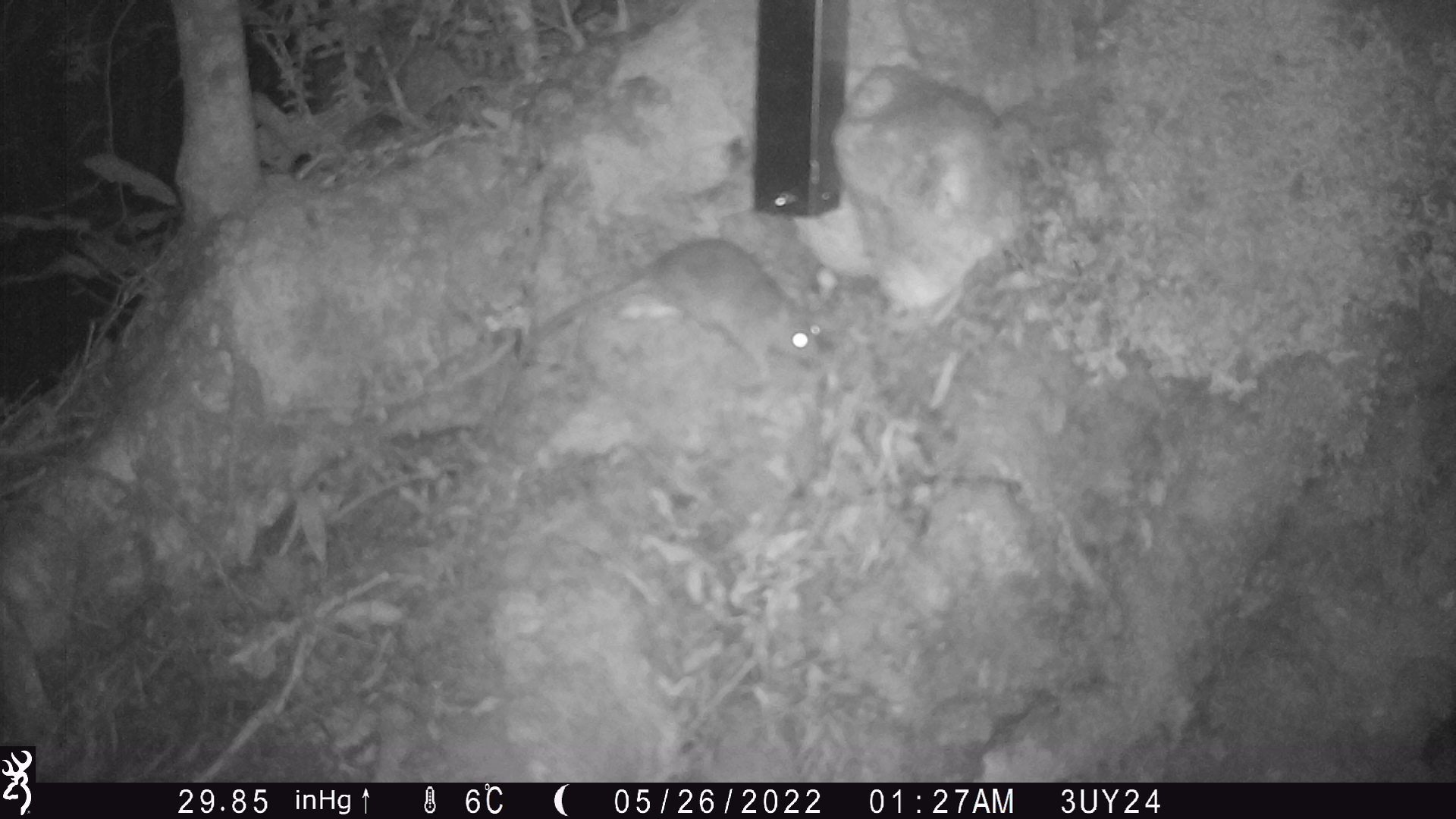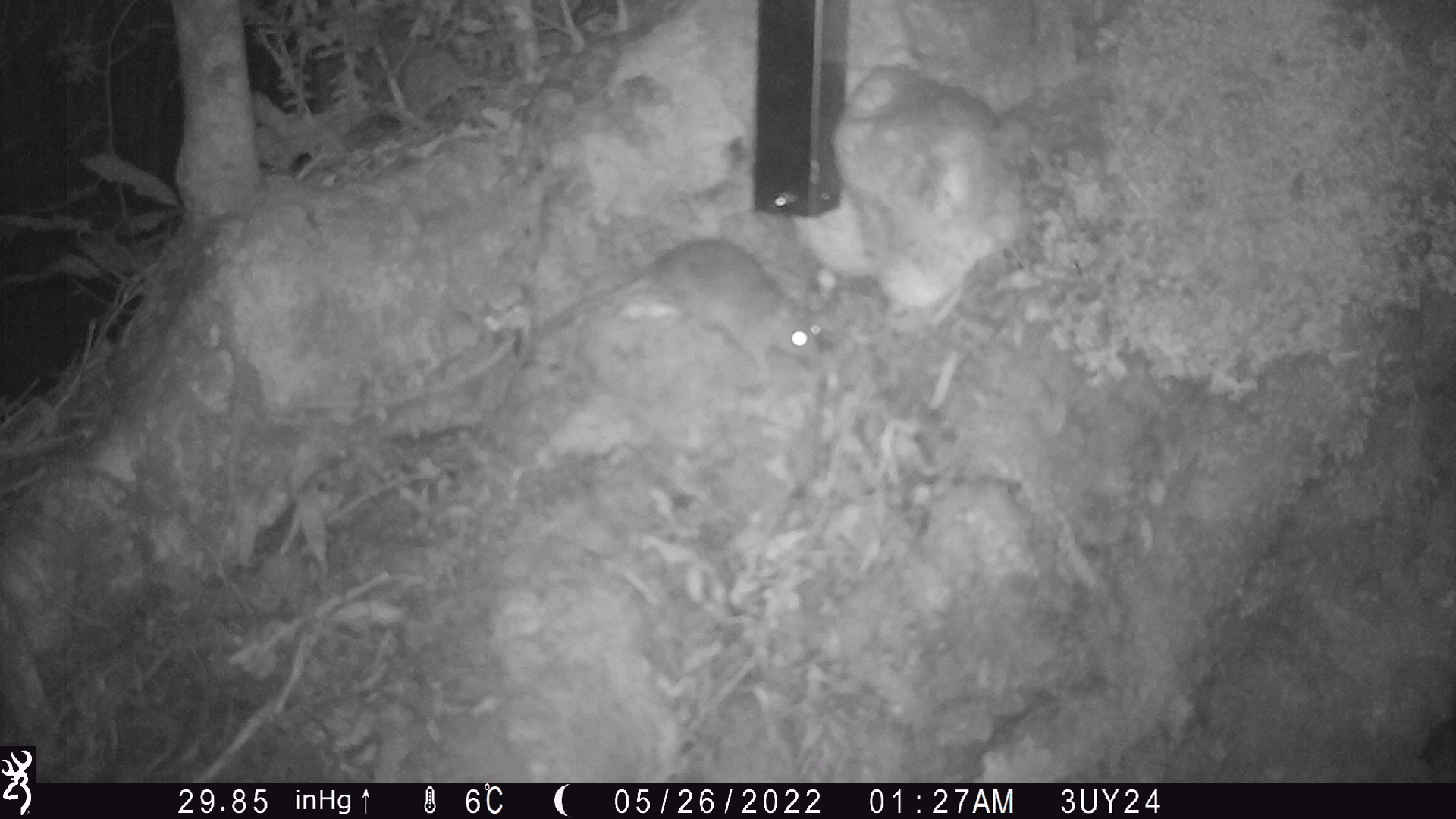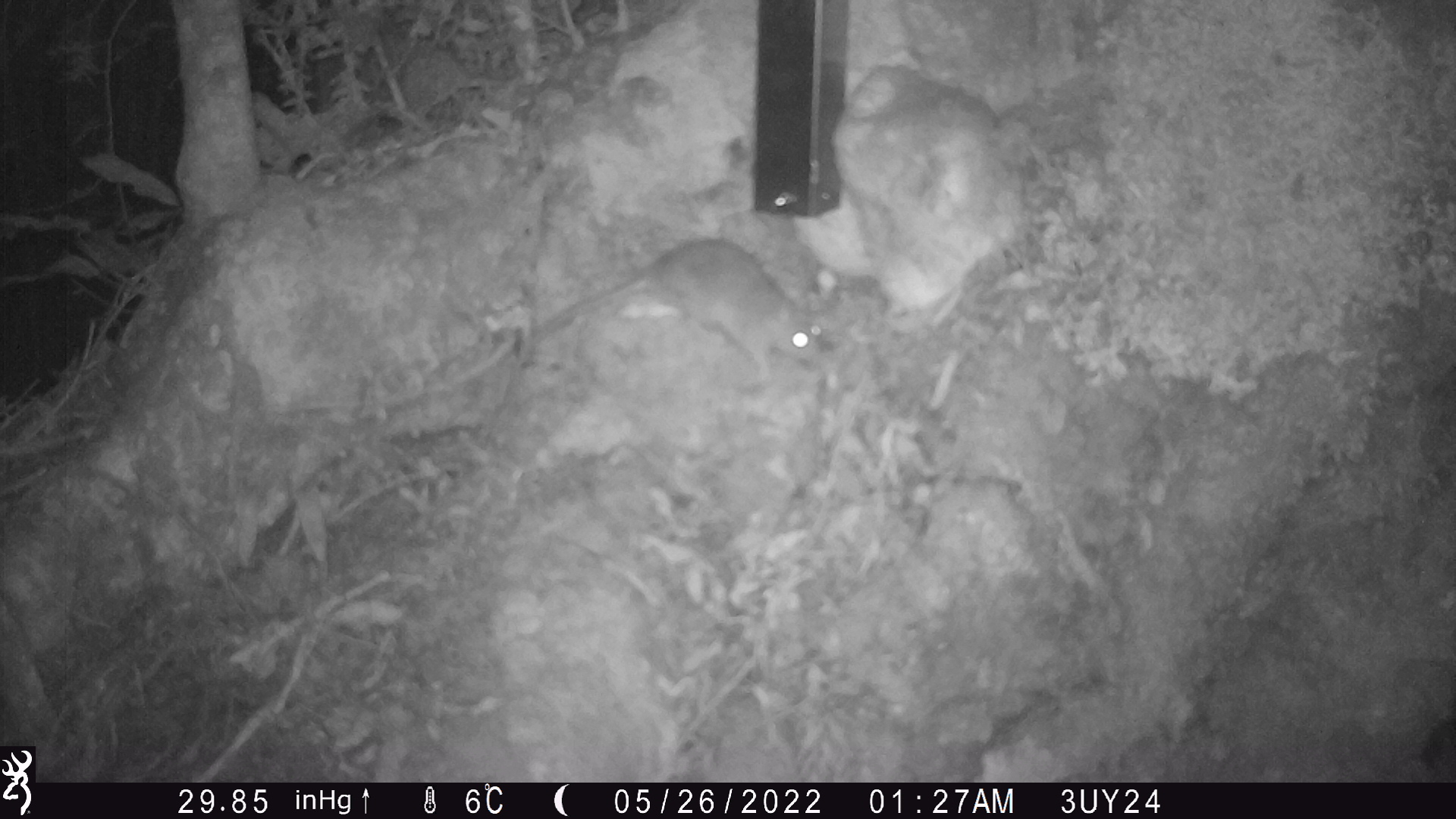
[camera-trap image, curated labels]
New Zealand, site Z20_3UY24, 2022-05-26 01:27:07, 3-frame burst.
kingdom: Animalia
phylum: Chordata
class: Mammalia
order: Rodentia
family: Muridae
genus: Rattus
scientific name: Rattus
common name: rat